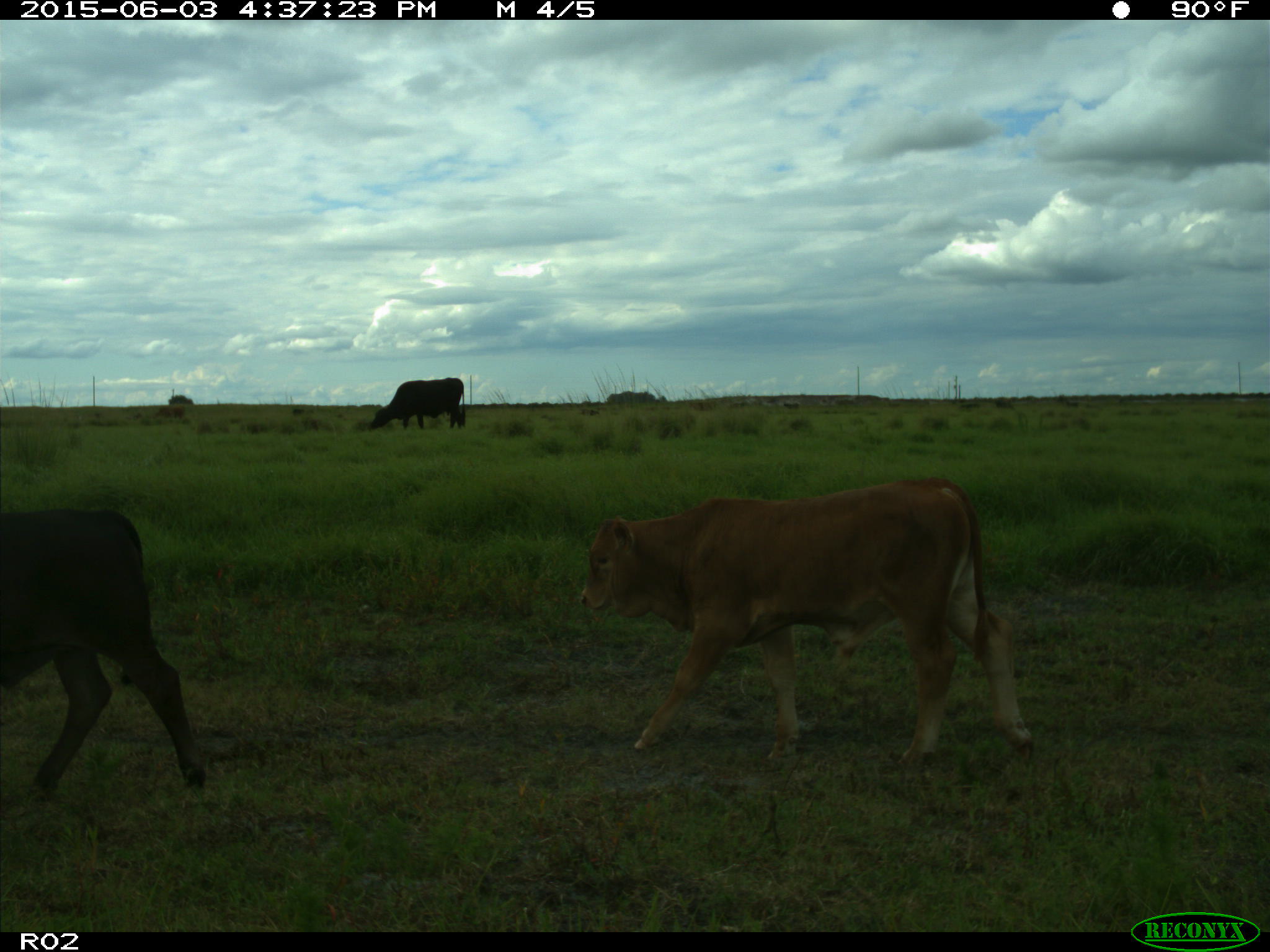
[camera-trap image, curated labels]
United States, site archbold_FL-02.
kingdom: Animalia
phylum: Chordata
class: Mammalia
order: Artiodactyla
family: Bovidae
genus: Bos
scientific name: Bos taurus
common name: domestic cow